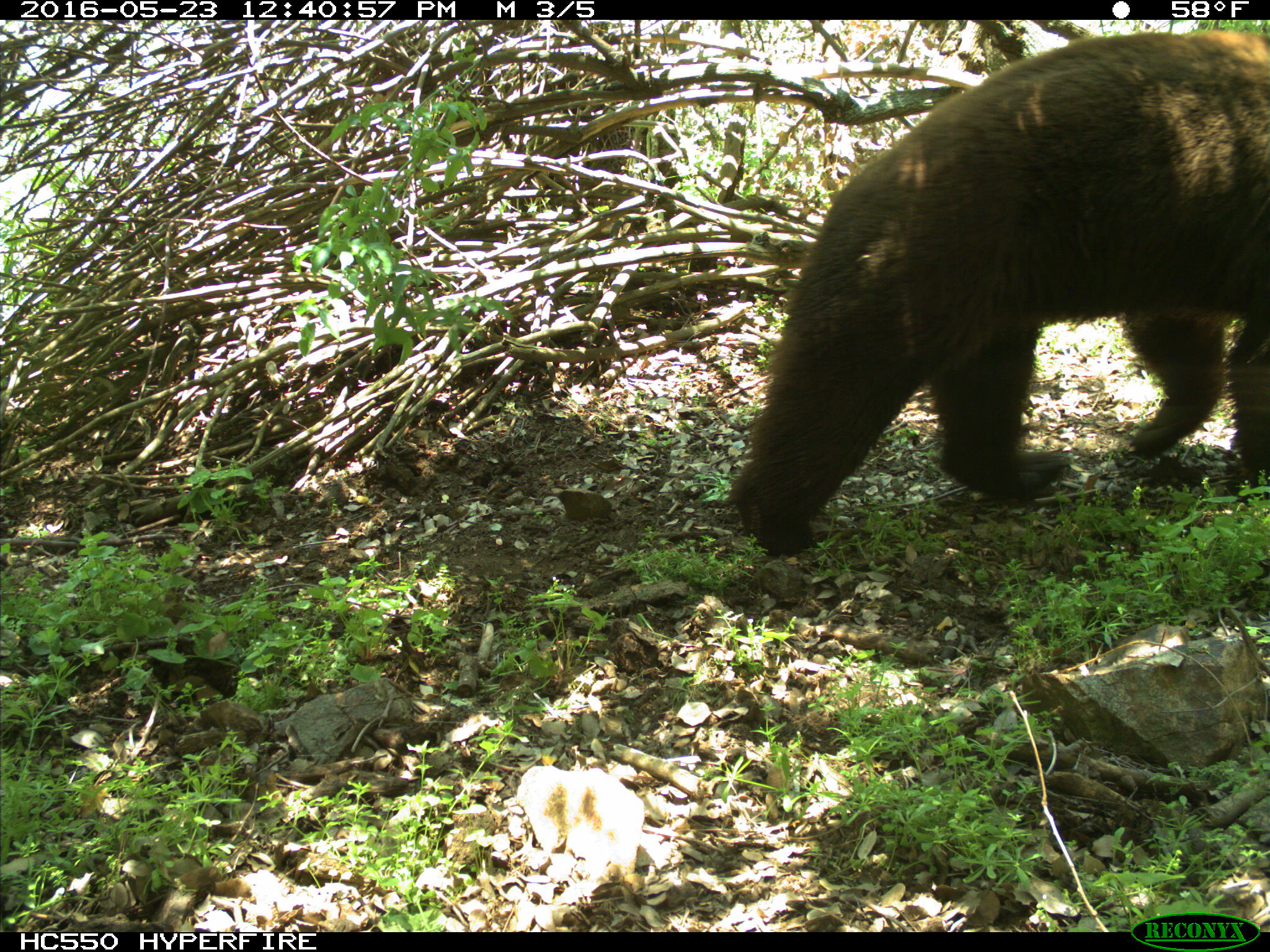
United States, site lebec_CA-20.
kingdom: Animalia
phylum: Chordata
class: Mammalia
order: Carnivora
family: Ursidae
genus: Ursus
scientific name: Ursus americanus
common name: american black bear